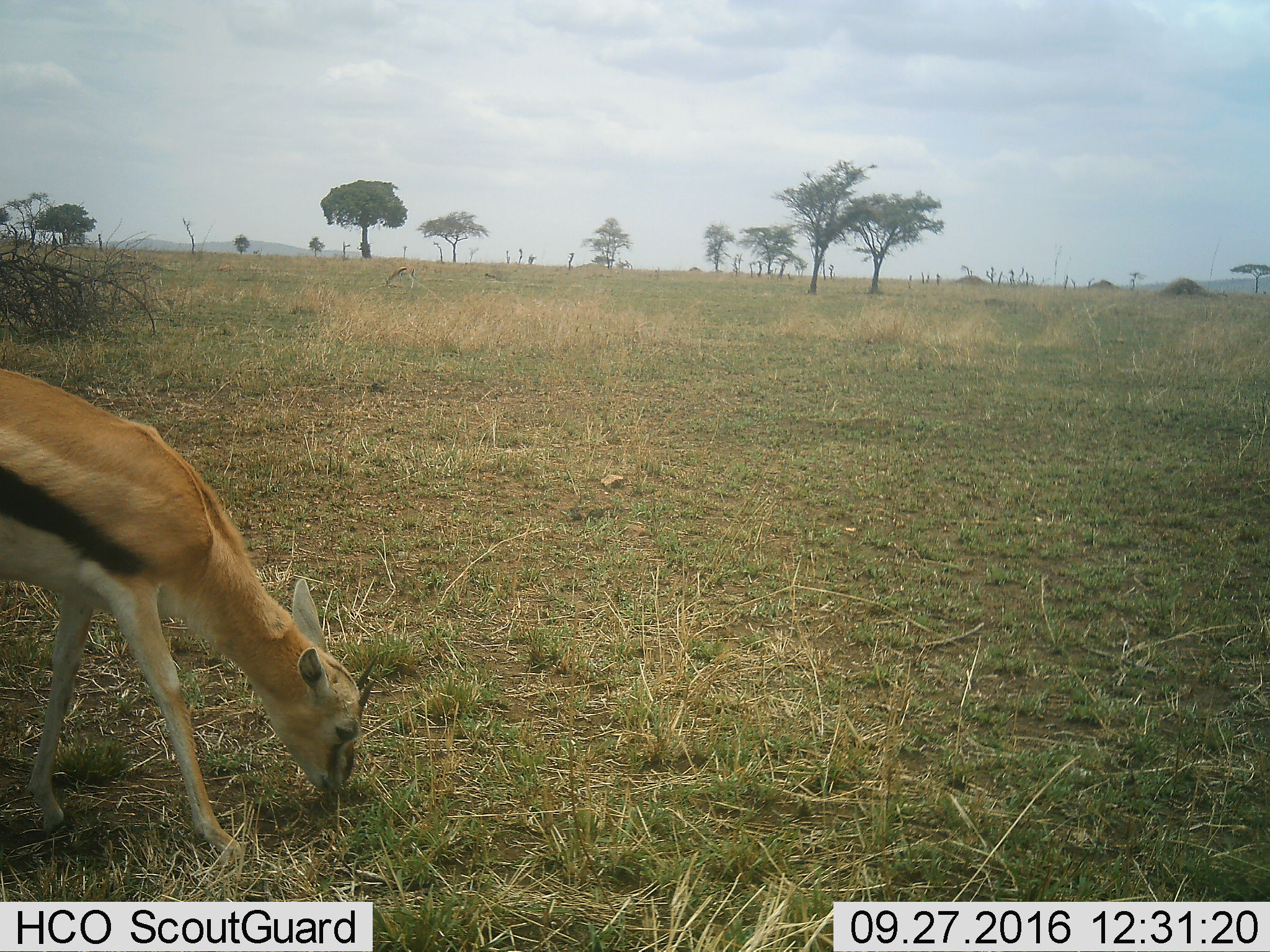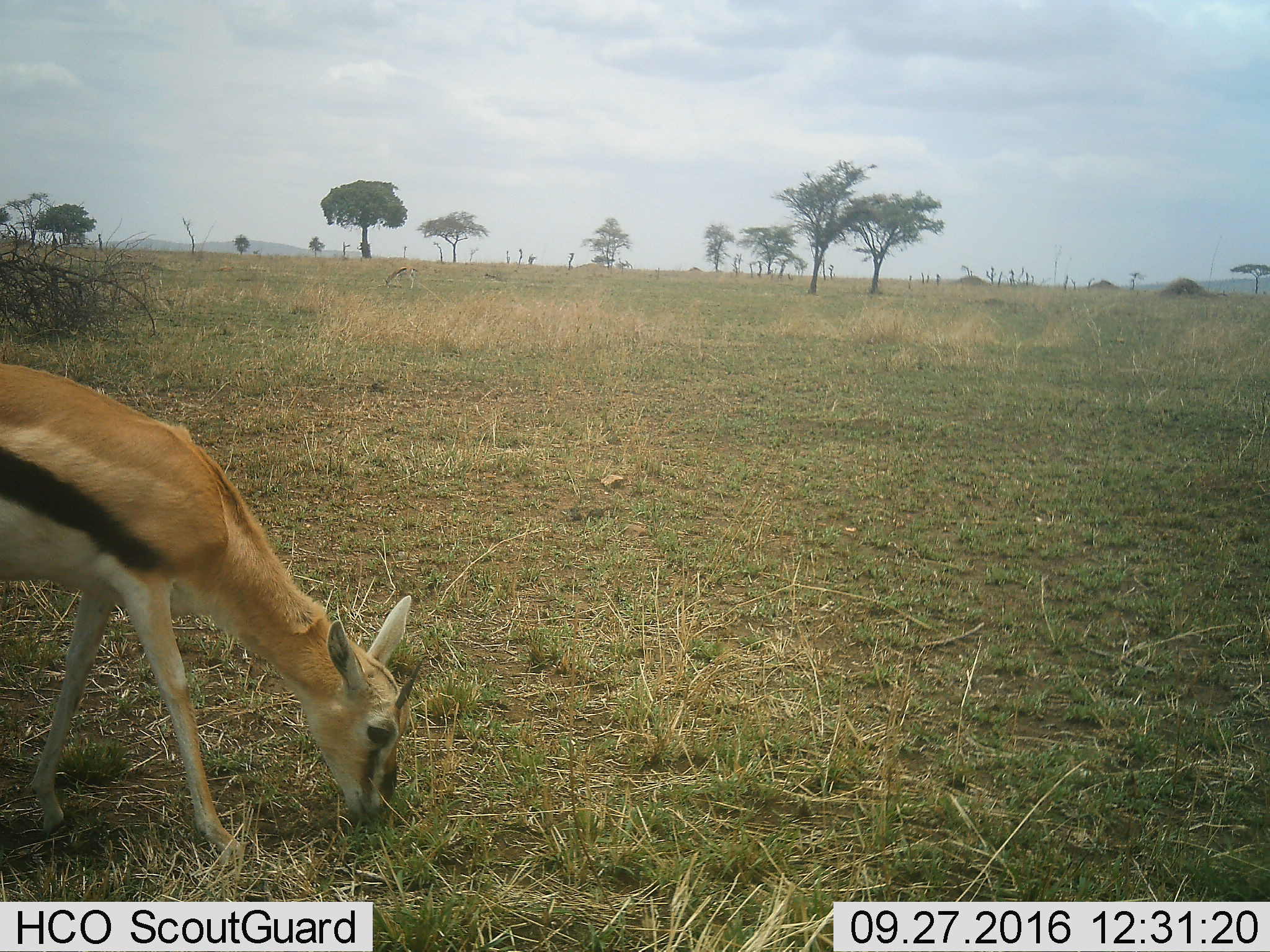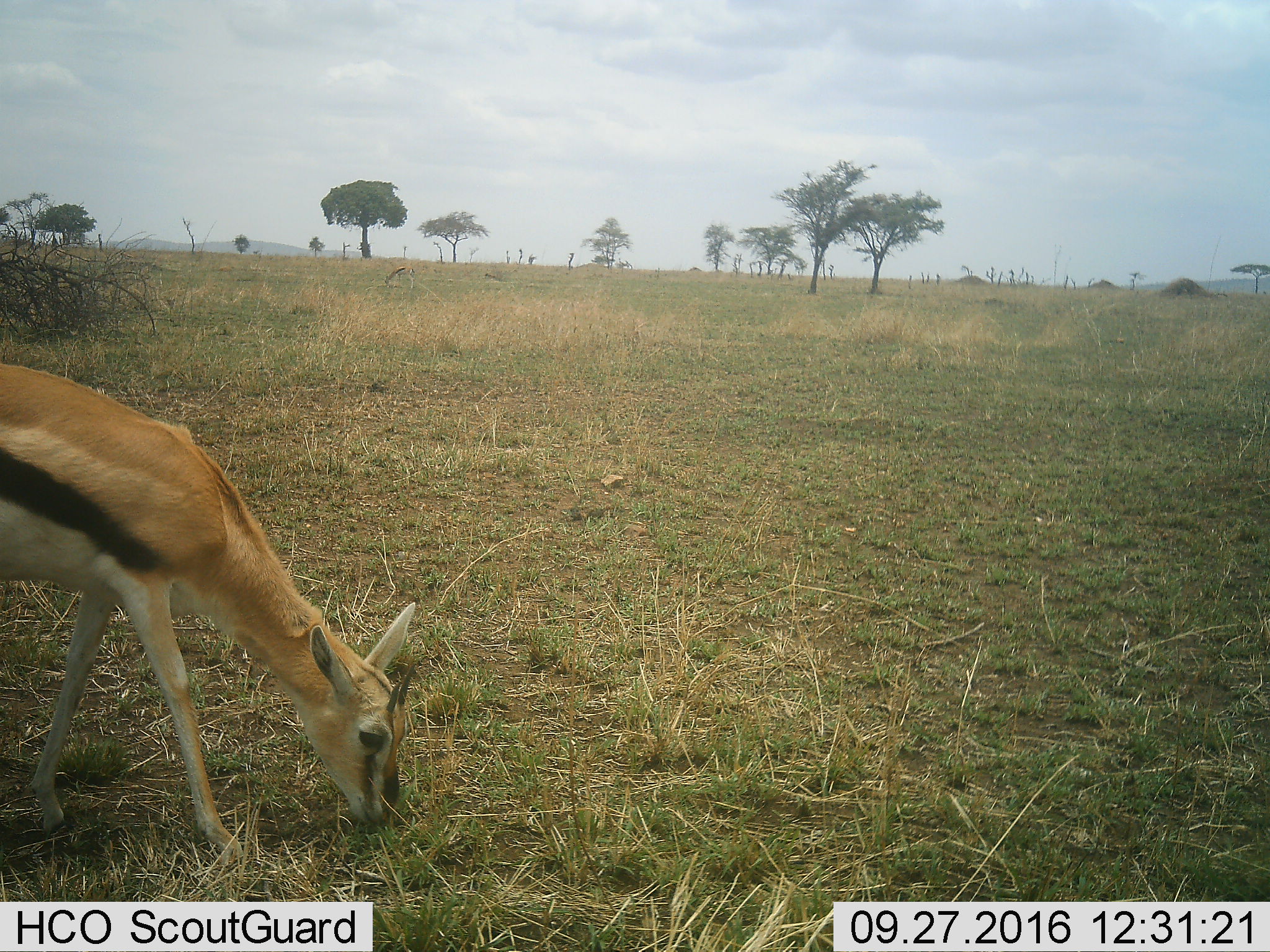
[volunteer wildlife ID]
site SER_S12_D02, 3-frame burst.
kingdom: Animalia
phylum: Chordata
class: Mammalia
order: Artiodactyla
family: Bovidae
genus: Eudorcas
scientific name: Eudorcas thomsonii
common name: thomson's gazelle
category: gazellethomsons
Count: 2.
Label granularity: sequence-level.